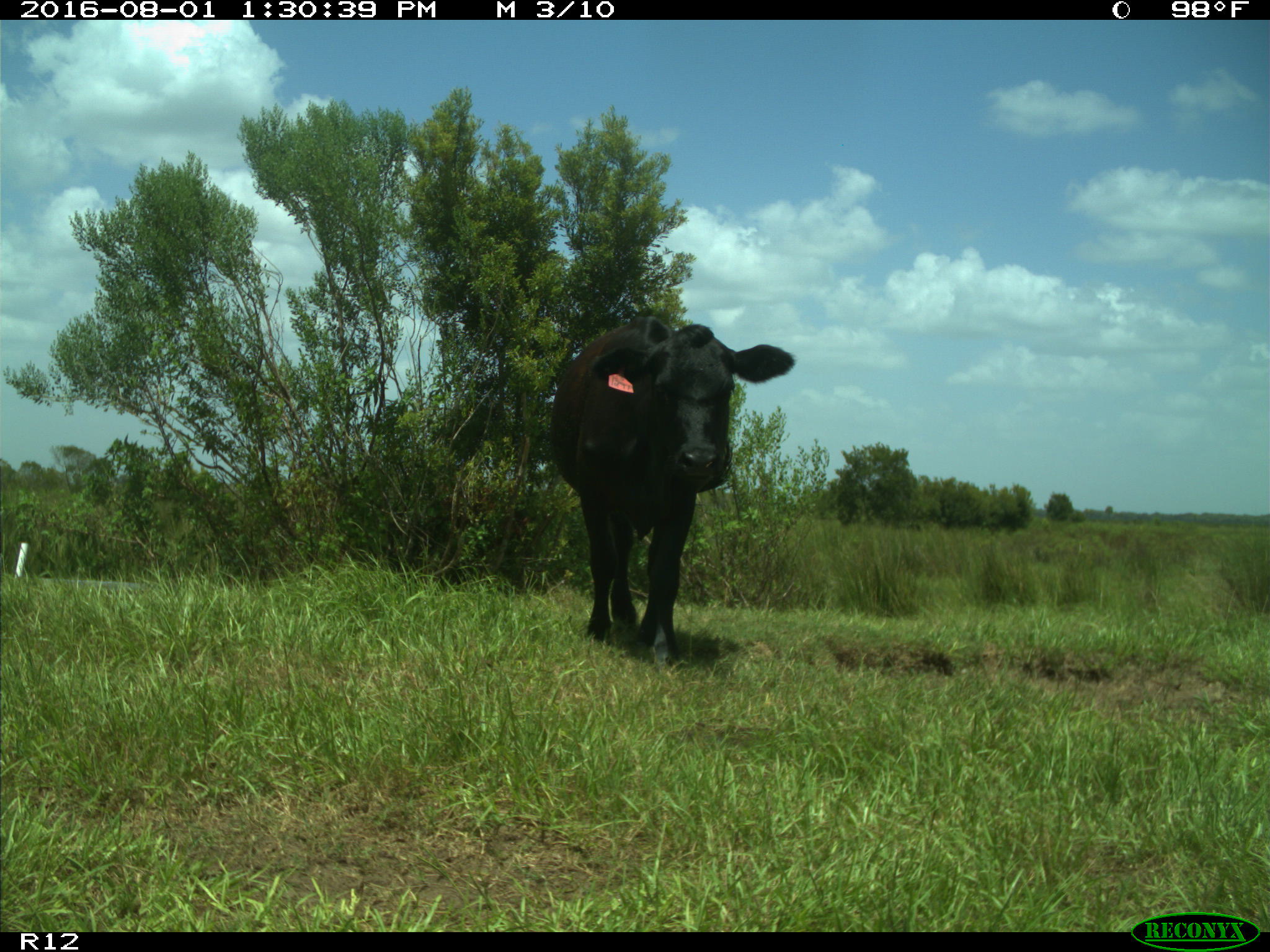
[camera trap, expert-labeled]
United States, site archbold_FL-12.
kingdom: Animalia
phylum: Chordata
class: Mammalia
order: Artiodactyla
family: Bovidae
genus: Bos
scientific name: Bos taurus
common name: domestic cow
Bos taurus (domestic cow).